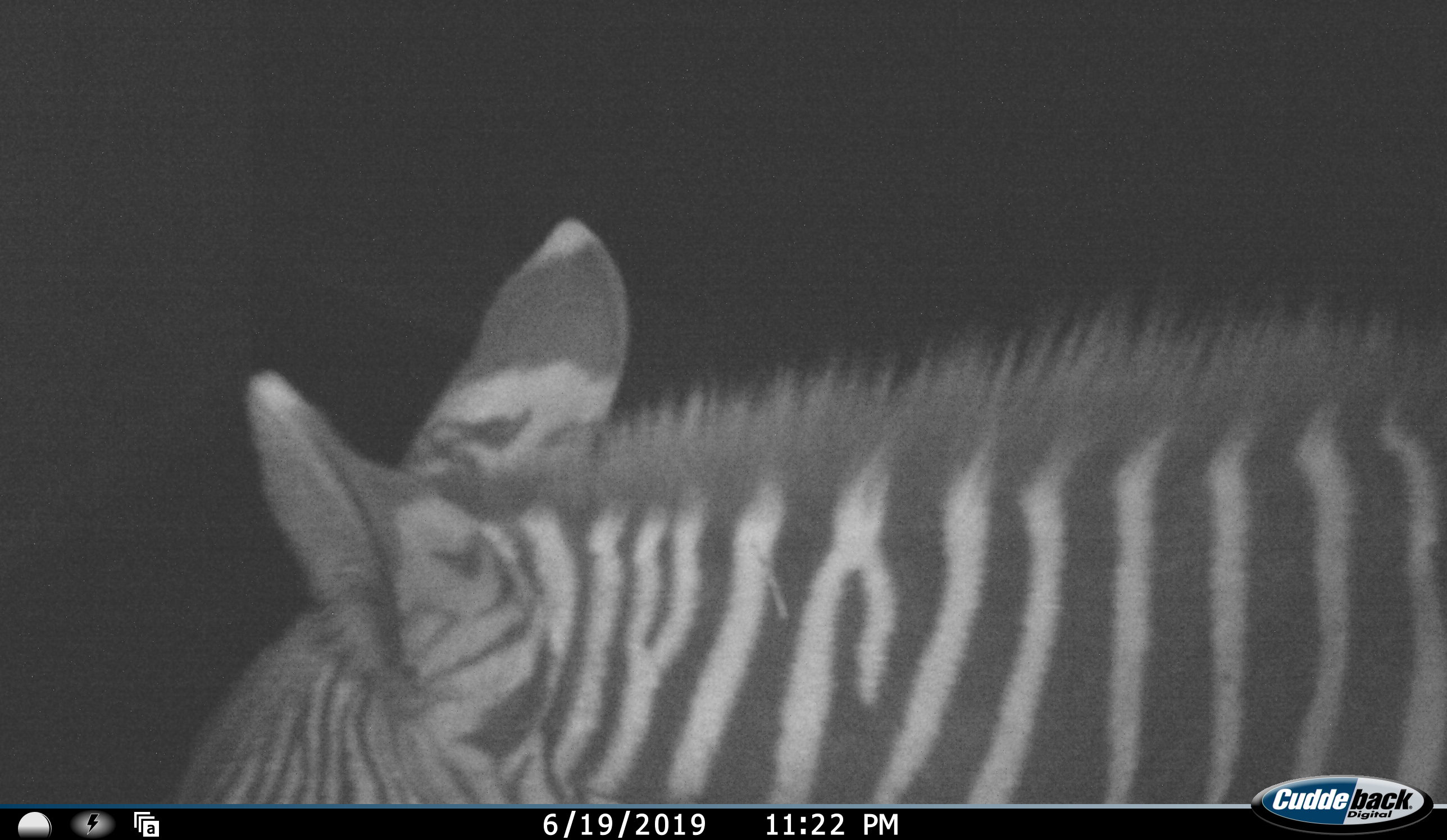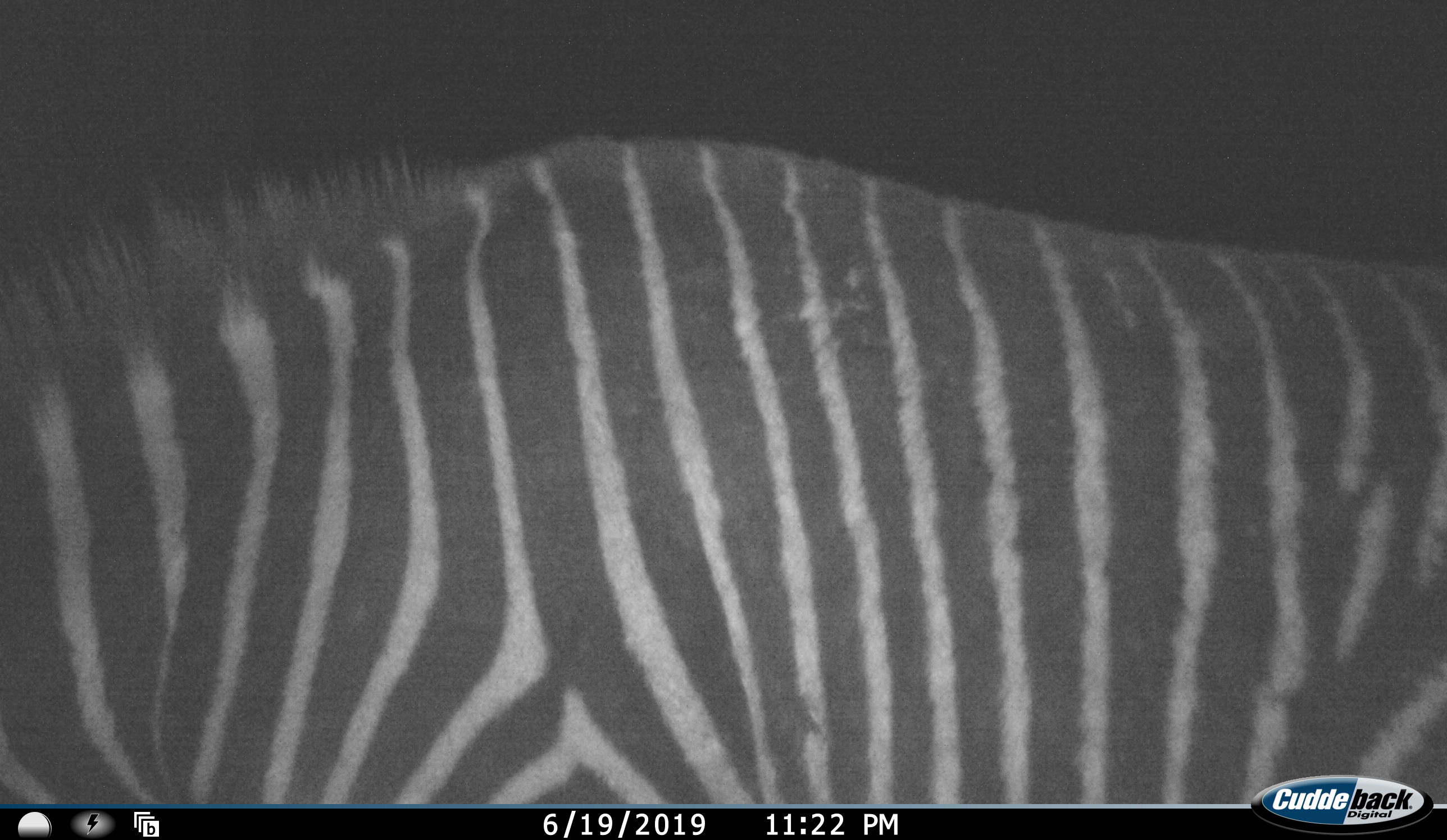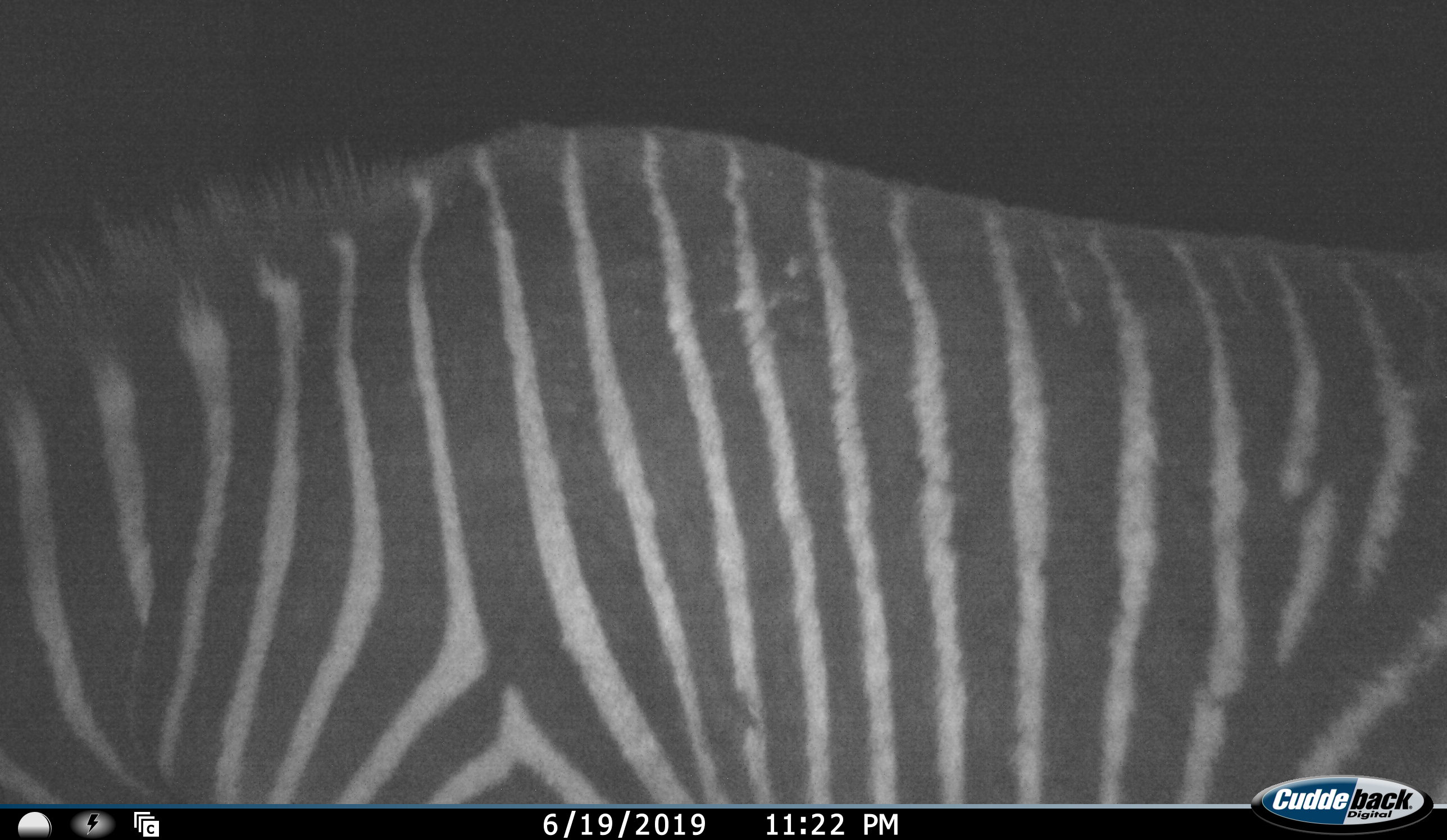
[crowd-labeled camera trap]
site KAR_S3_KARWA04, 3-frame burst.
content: unidentified animal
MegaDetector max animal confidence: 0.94